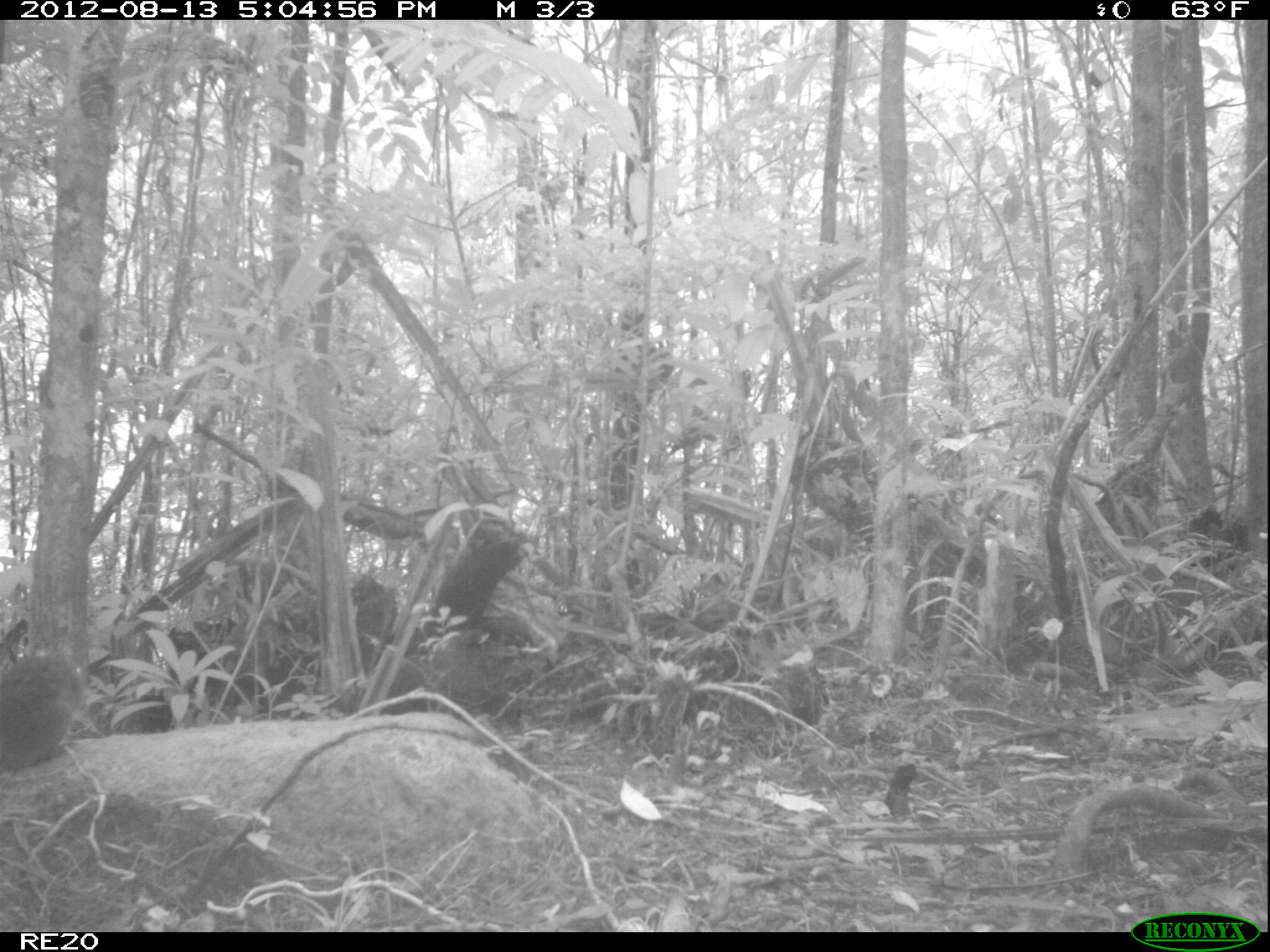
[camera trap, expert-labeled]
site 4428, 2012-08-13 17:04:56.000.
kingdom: Animalia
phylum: Chordata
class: Mammalia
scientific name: Mammalia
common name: mammals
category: small mammal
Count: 1.